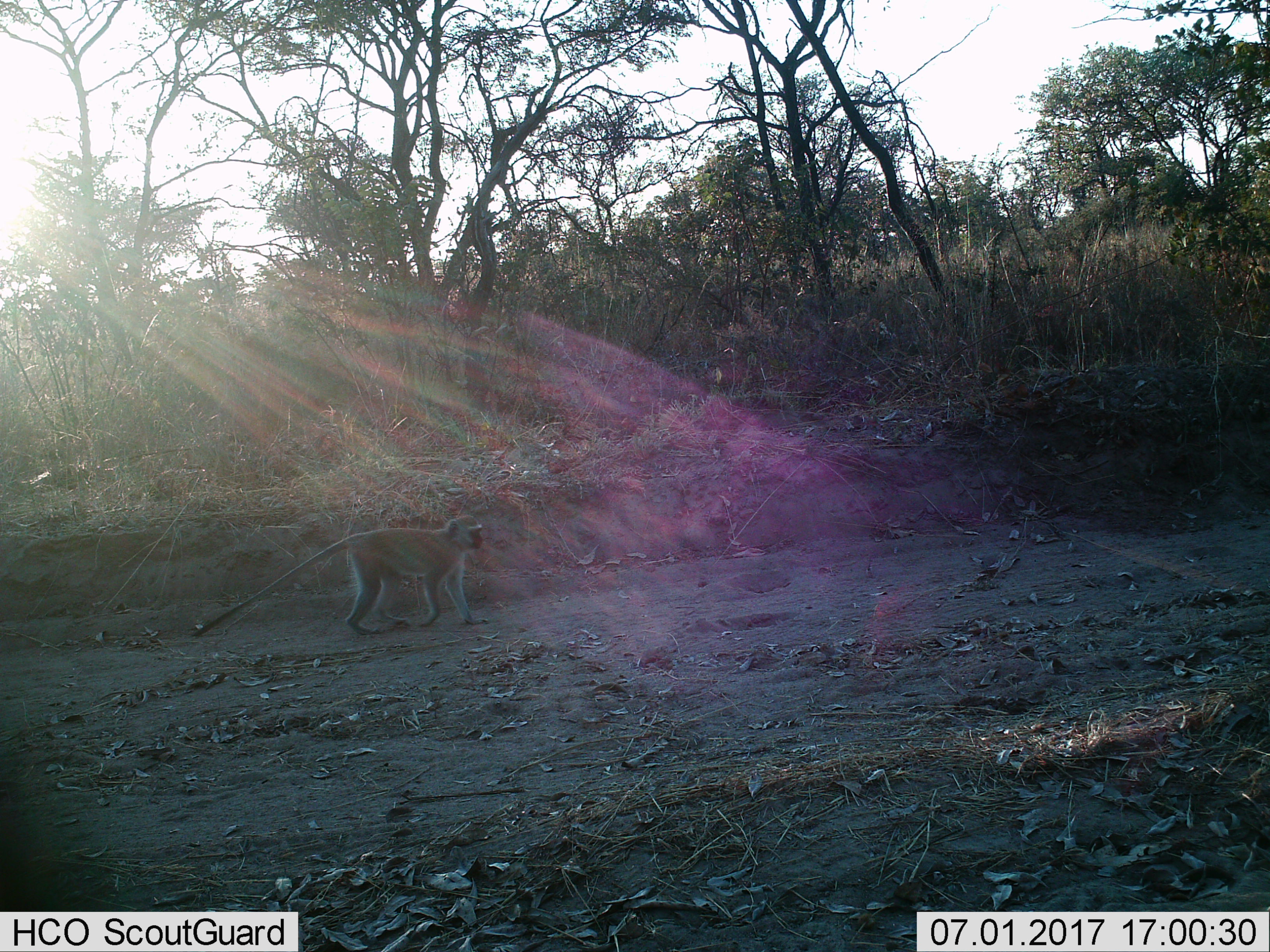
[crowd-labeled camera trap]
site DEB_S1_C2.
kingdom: Animalia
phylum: Chordata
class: Mammalia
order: Primates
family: Cercopithecidae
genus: Chlorocebus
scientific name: Chlorocebus pygerythrus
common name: vervet monkey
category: monkeyvervet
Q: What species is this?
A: Monkeyvervet (vervet monkey) (Chlorocebus pygerythrus).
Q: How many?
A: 1.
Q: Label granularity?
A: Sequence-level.